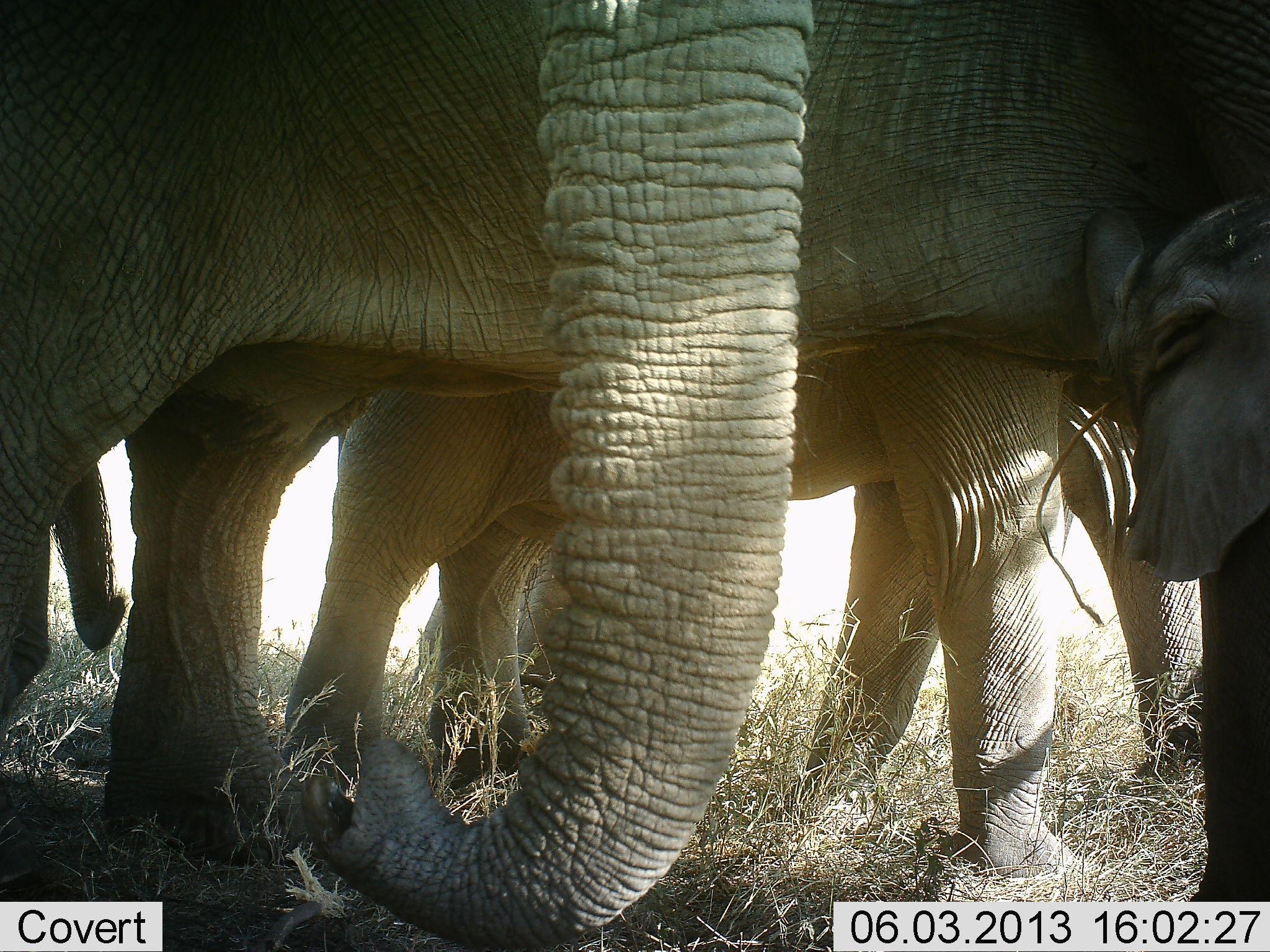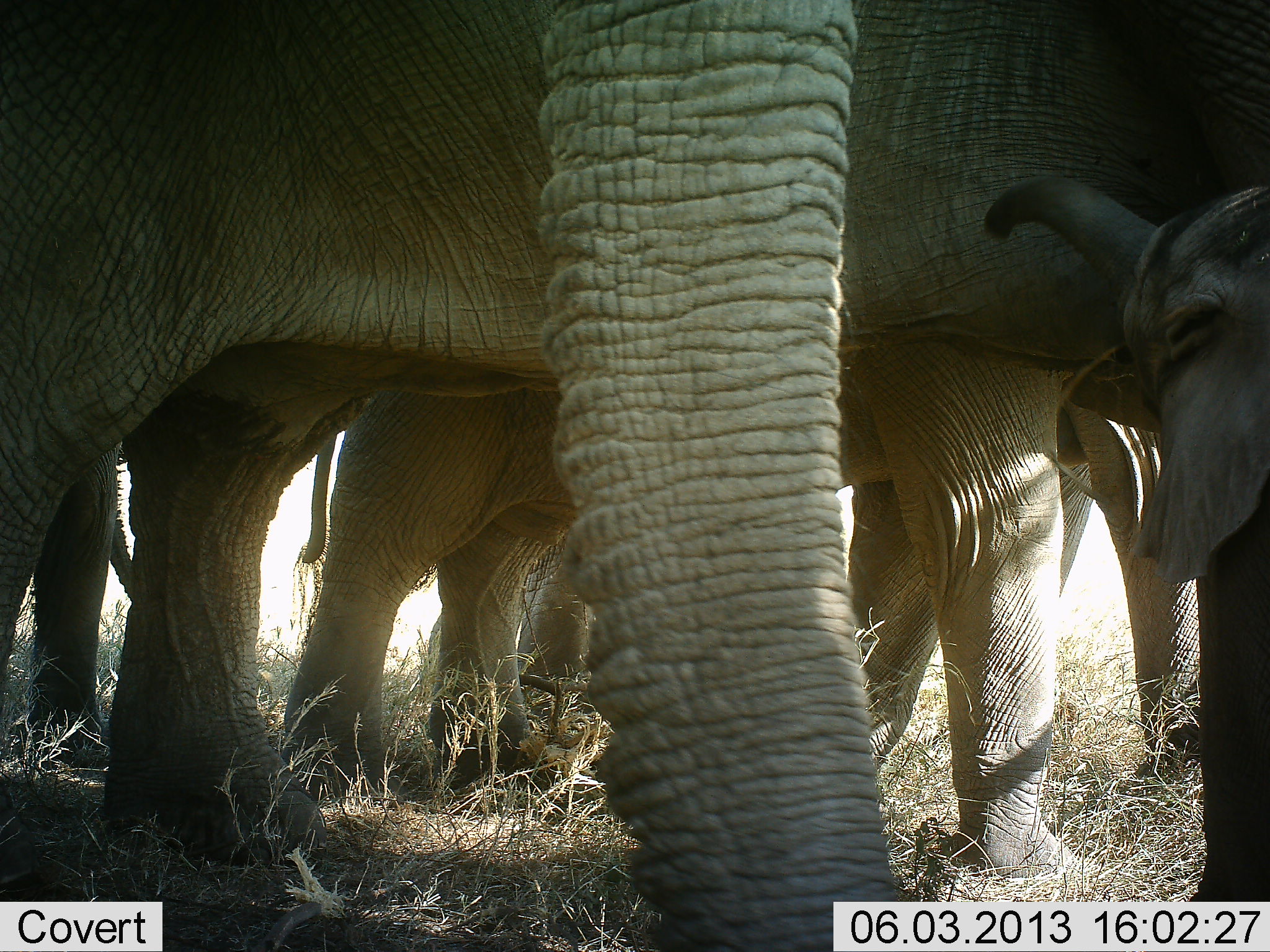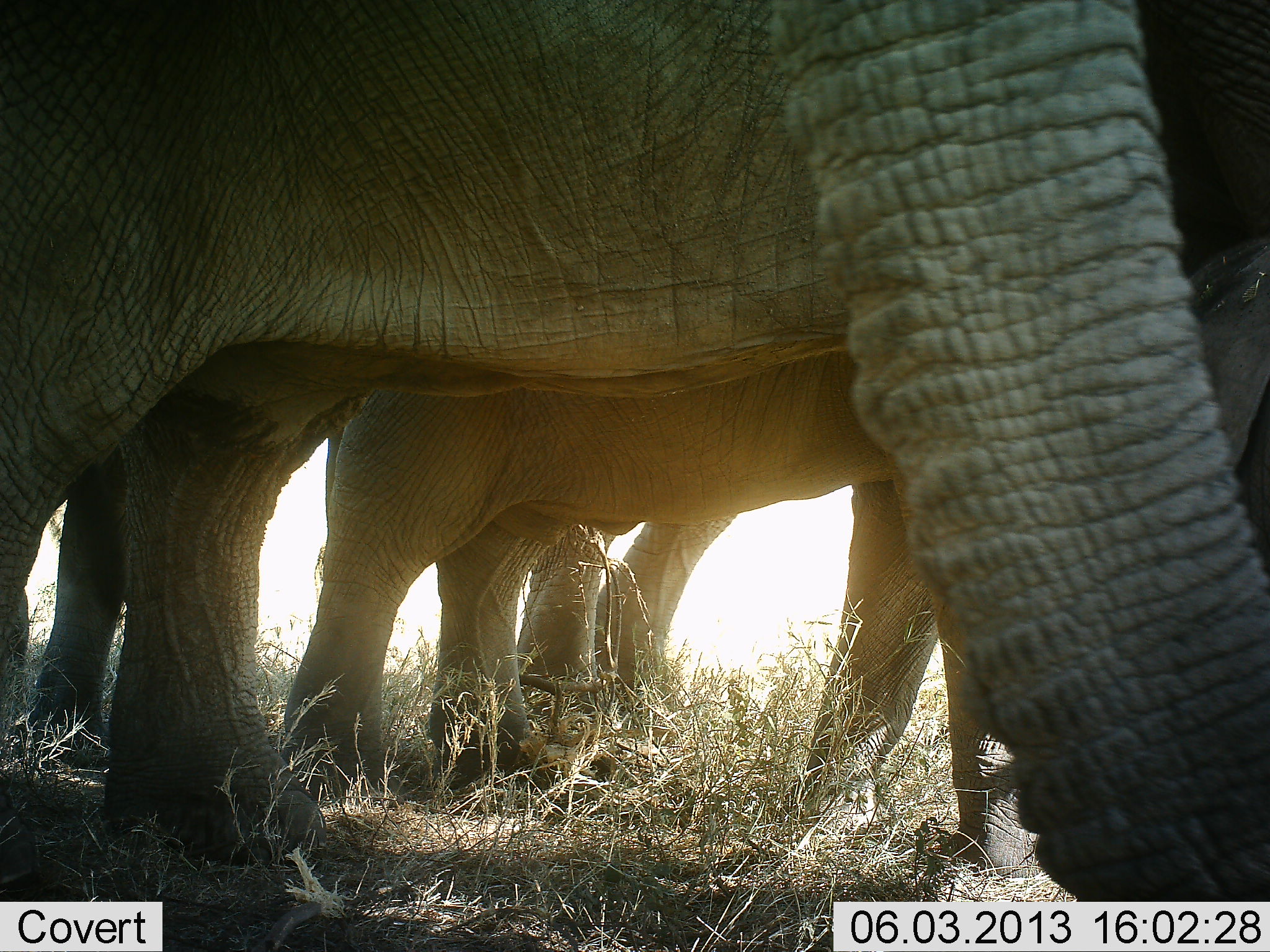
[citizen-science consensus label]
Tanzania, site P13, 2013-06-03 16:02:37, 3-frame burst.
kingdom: Animalia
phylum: Chordata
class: Mammalia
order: Proboscidea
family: Elephantidae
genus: Loxodonta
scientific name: Loxodonta africana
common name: african bush elephant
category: elephant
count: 5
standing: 91%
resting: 0%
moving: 5%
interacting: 23%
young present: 82%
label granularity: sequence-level